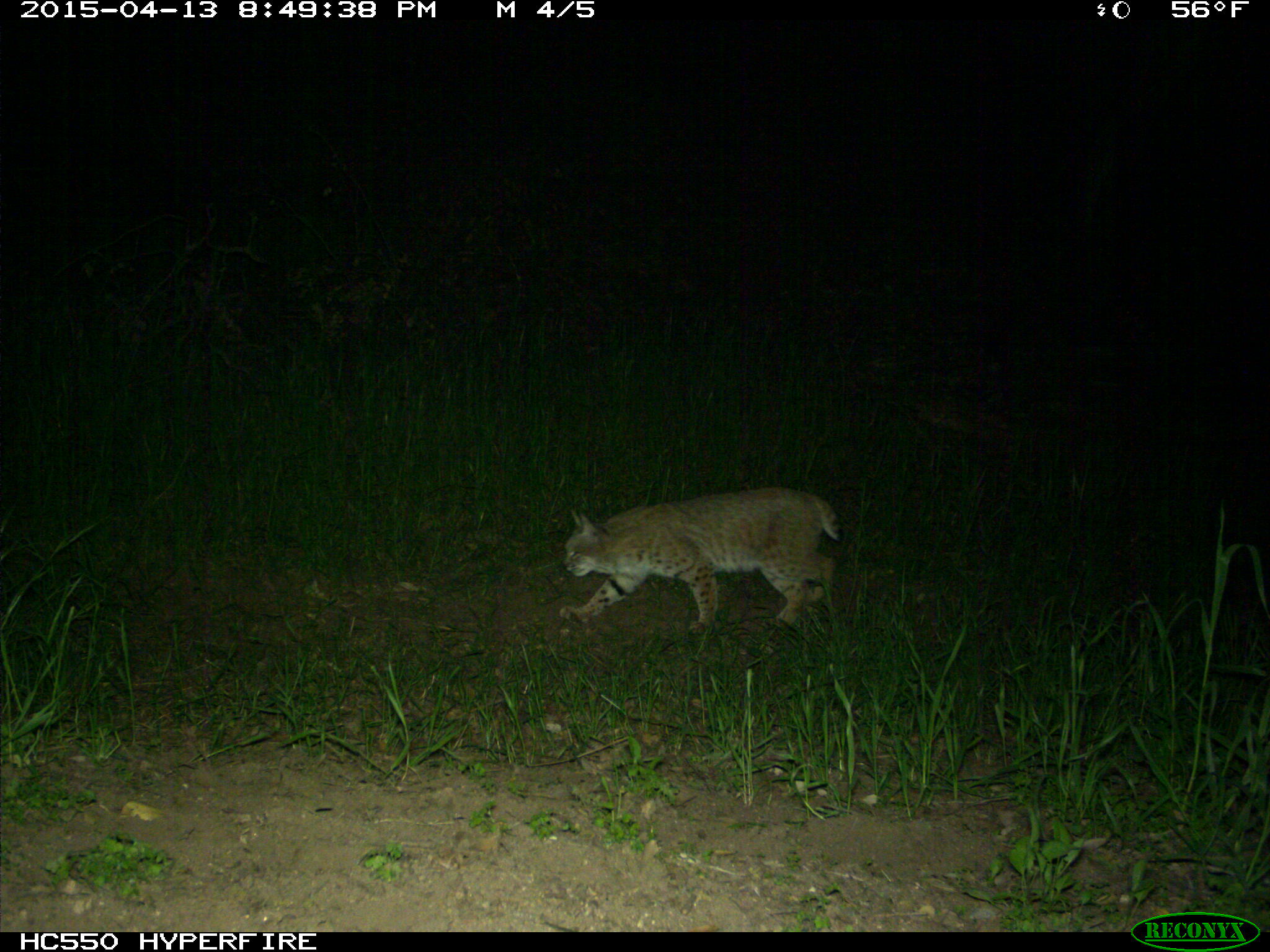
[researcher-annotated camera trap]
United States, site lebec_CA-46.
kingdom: Animalia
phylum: Chordata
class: Mammalia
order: Carnivora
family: Felidae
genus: Lynx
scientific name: Lynx rufus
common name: bobcat